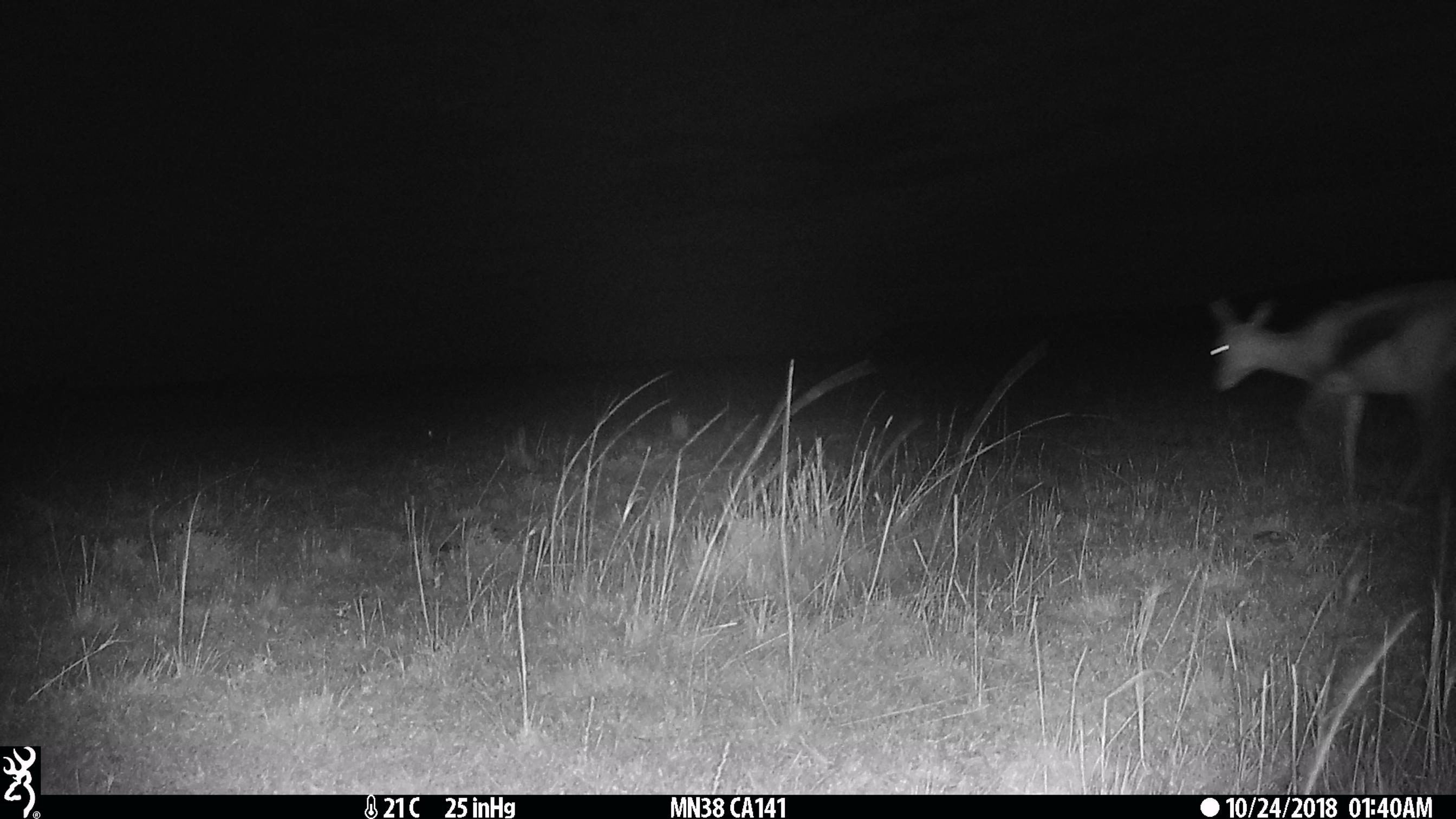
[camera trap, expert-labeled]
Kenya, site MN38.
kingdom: Animalia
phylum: Chordata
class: Mammalia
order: Artiodactyla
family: Bovidae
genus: Eudorcas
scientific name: Eudorcas thomsonii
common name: thomon's gazelle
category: gazelle thomsons